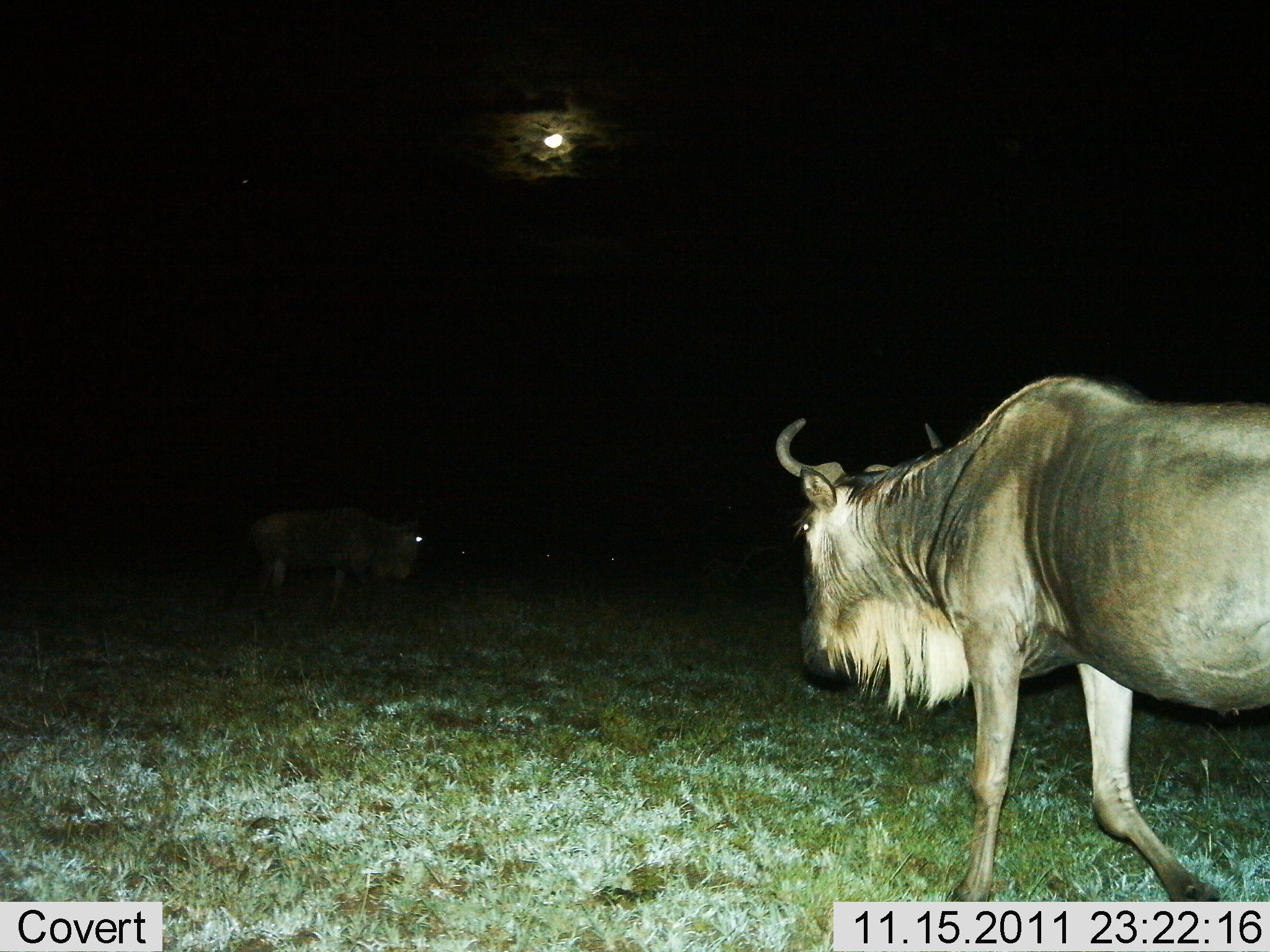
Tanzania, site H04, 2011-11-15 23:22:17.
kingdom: Animalia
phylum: Chordata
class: Mammalia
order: Artiodactyla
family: Bovidae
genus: Connochaetes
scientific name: Connochaetes taurinus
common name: blue wildebeest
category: wildebeest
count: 2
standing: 31%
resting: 0%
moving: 85%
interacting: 0%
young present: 0%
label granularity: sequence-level